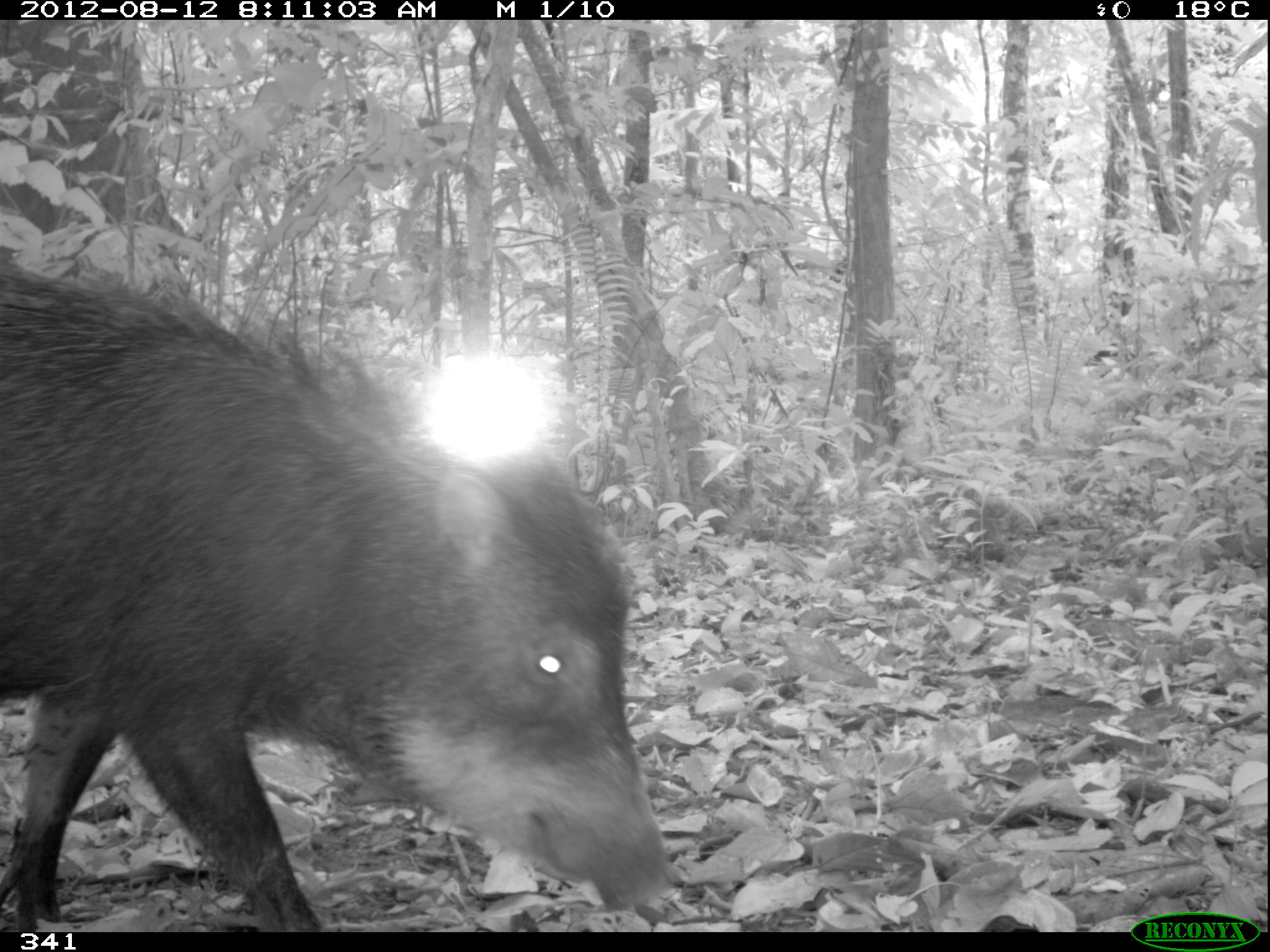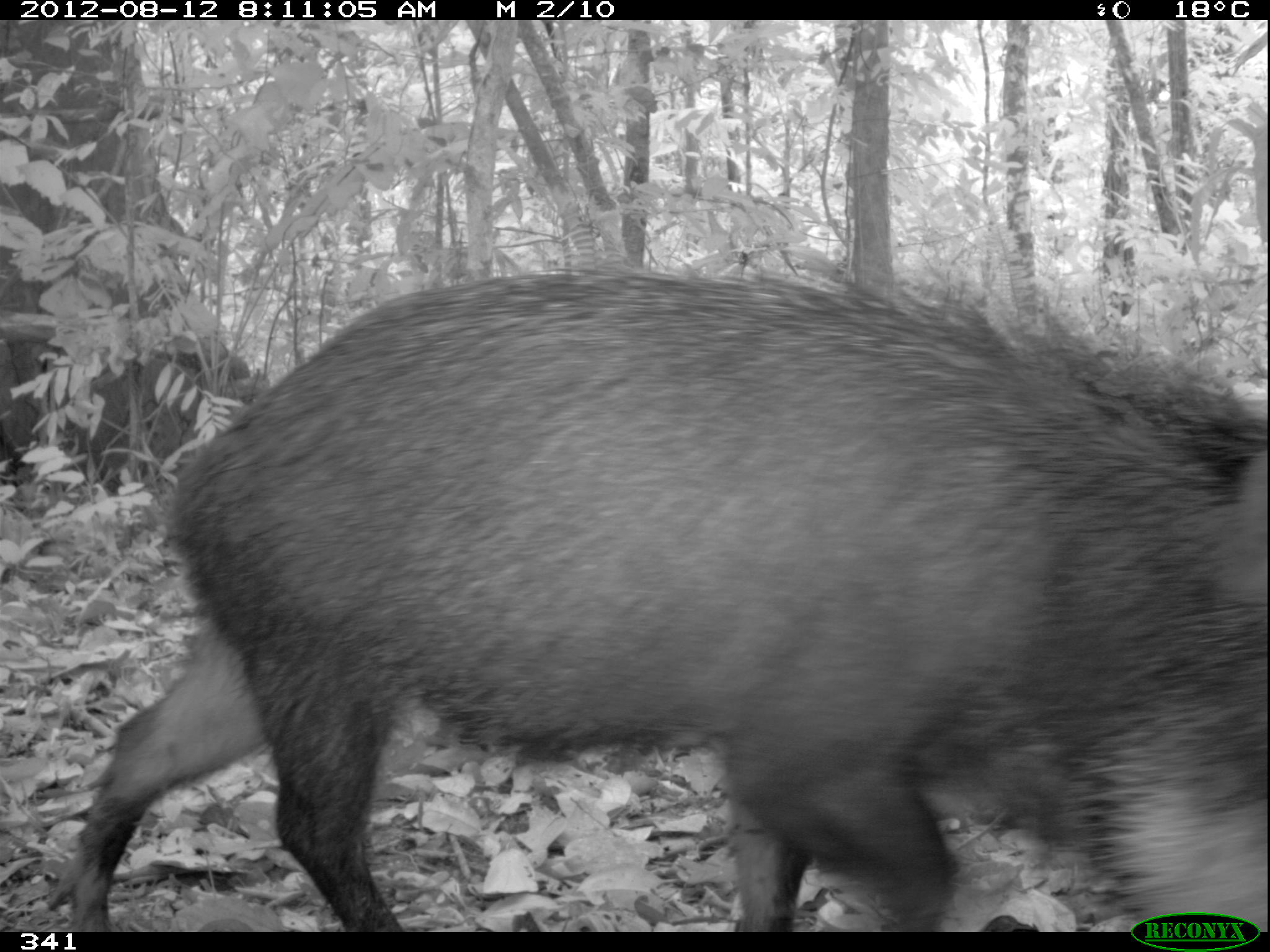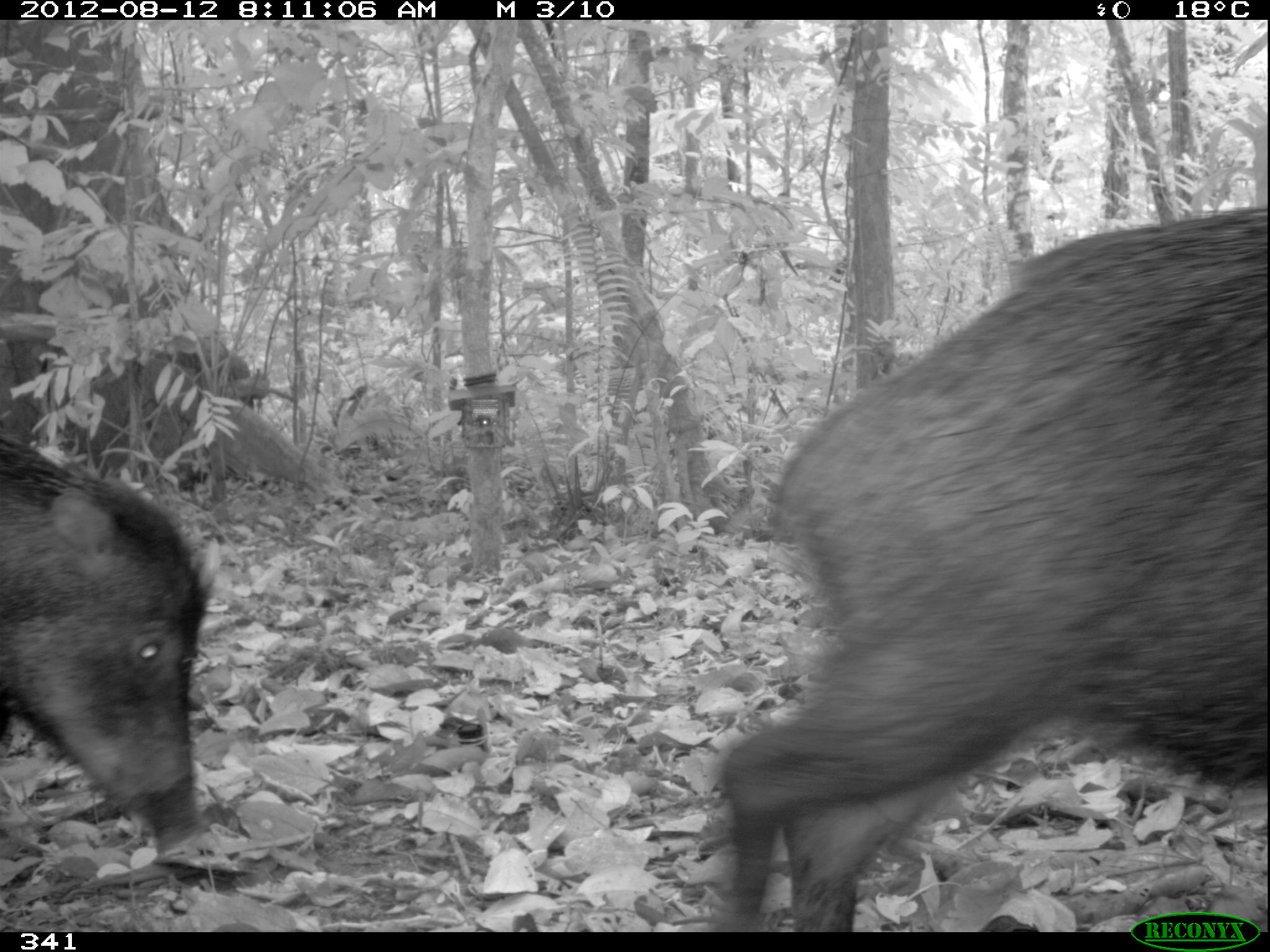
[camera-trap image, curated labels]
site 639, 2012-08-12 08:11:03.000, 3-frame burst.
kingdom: Animalia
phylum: Chordata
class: Mammalia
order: Artiodactyla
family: Tayassuidae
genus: Tayassu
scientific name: Tayassu pecari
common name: white-lipped peccary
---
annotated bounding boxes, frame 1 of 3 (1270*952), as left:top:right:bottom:
tayassu pecari: 0:254:673:931; 318:930:331:936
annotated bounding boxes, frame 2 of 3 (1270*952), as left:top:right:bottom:
tayassu pecari: 61:256:1268:926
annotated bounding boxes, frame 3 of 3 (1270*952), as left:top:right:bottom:
tayassu pecari: 708:202:1270:926; 0:438:208:856